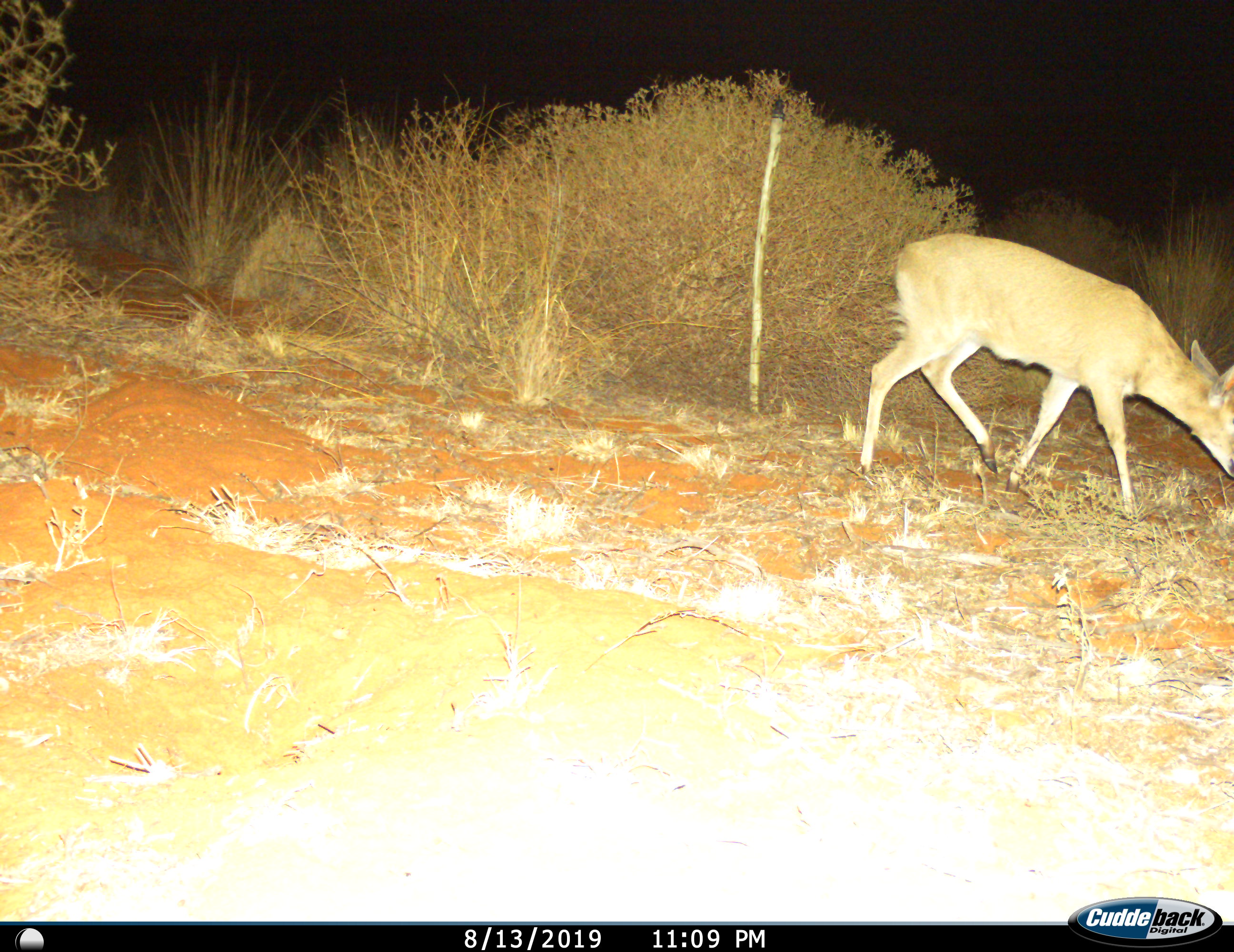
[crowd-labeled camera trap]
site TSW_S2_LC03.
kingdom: Animalia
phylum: Chordata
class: Mammalia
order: Artiodactyla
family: Bovidae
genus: Sylvicapra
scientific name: Sylvicapra grimmia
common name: common duiker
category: duikercommongrey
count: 1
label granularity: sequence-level